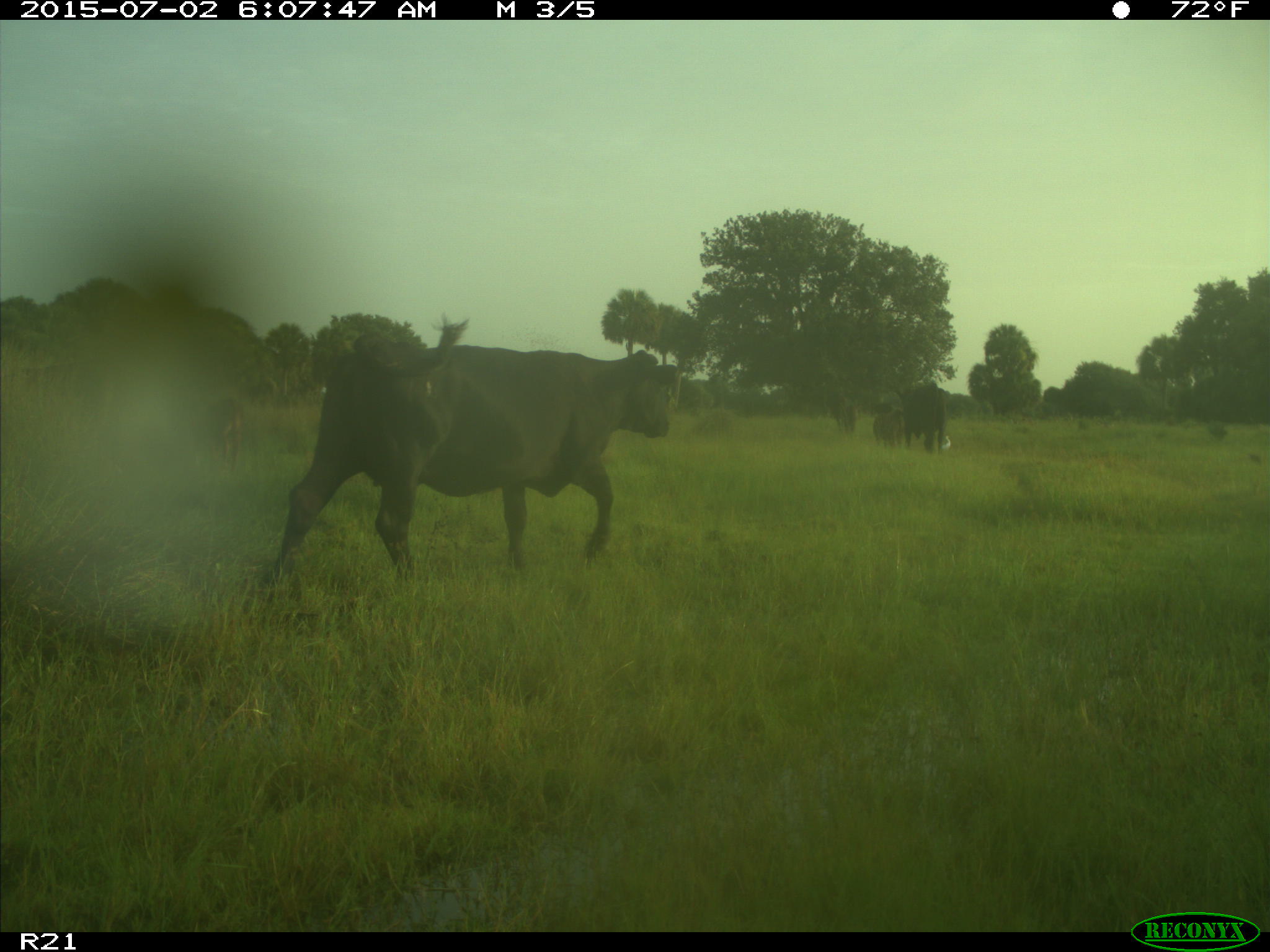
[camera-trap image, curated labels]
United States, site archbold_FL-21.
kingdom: Animalia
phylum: Chordata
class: Mammalia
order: Artiodactyla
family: Bovidae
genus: Bos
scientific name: Bos taurus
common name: domestic cow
Bos taurus (domestic cow).